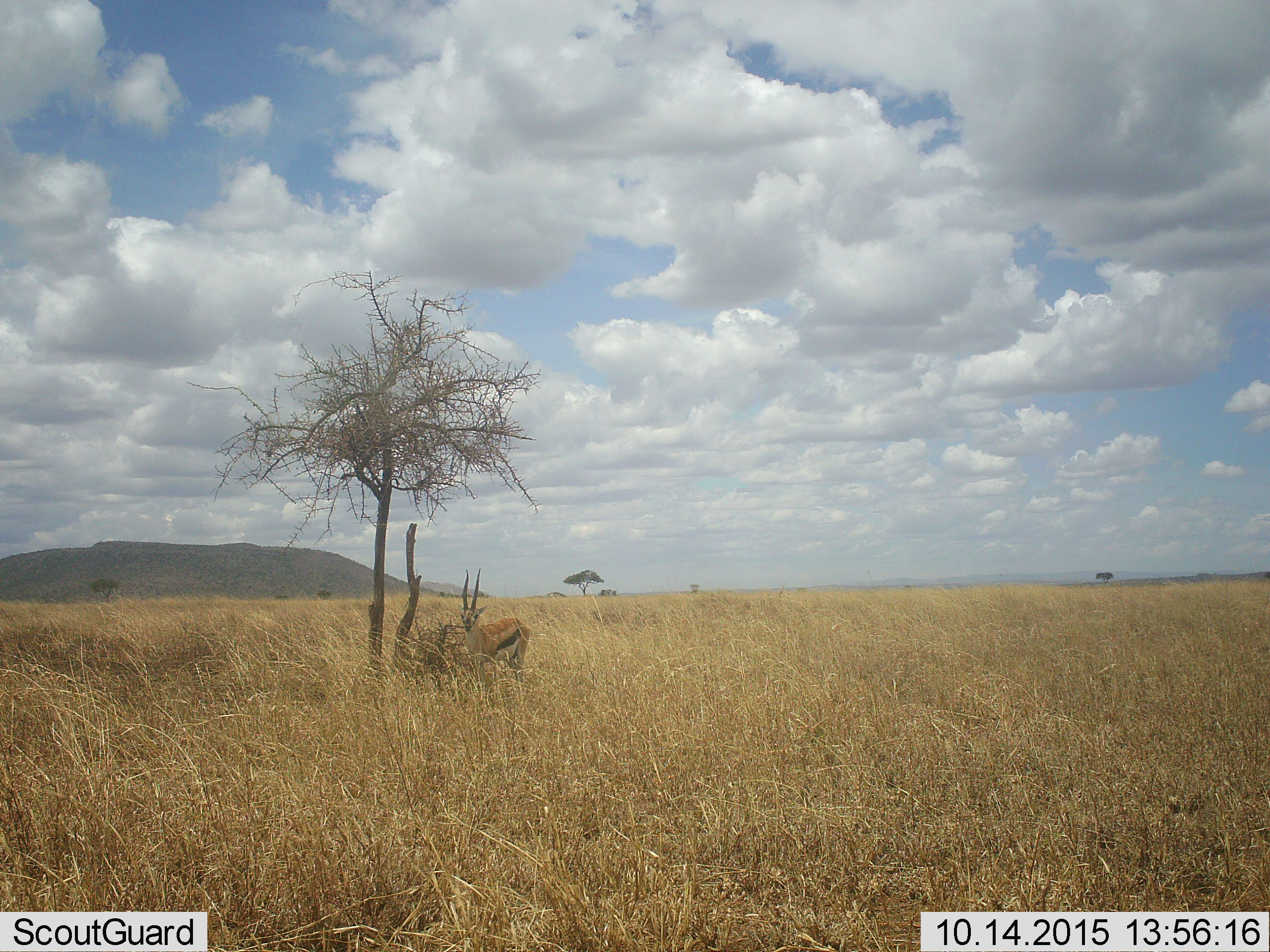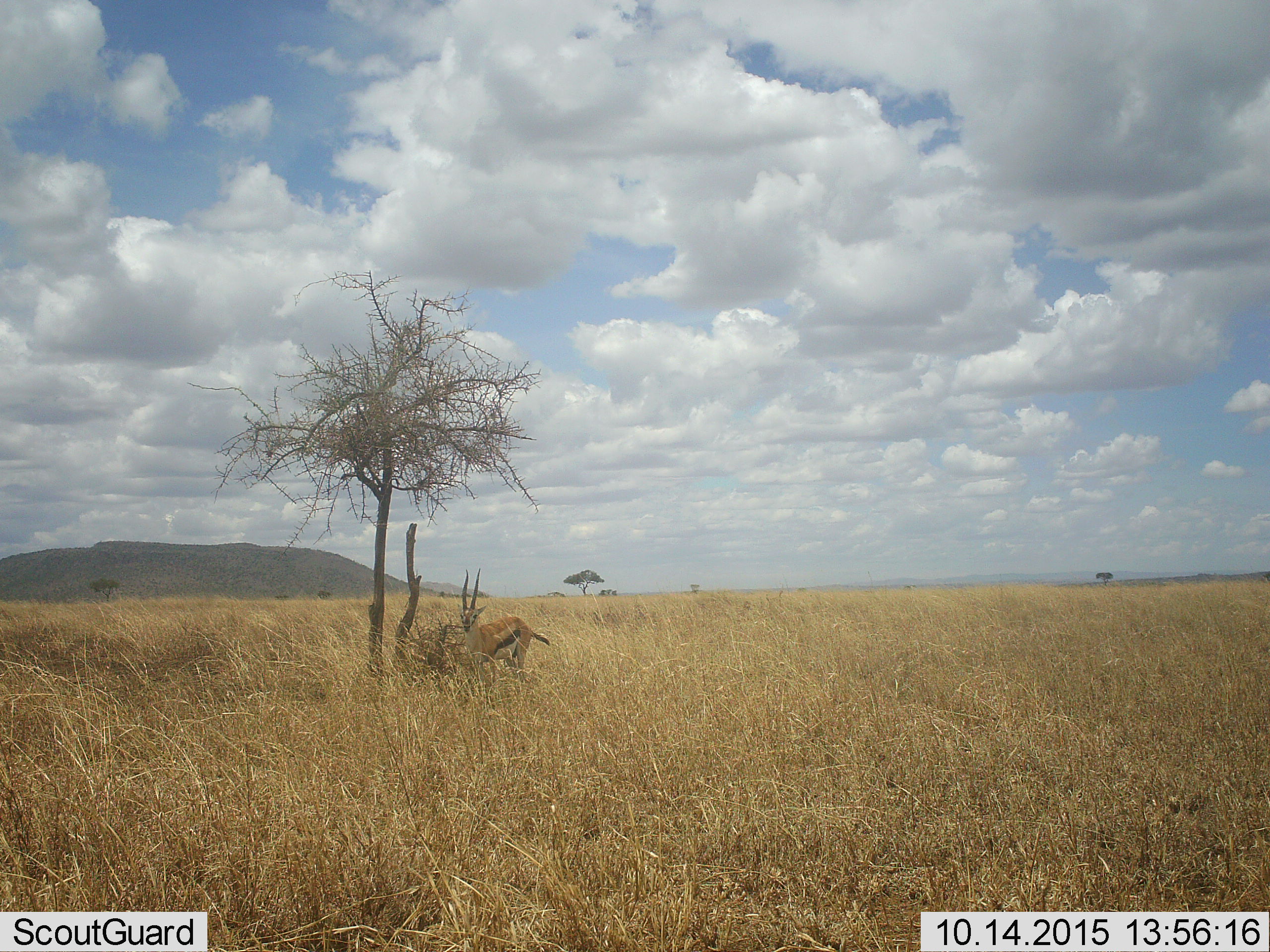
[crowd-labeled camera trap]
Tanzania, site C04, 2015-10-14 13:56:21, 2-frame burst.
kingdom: Animalia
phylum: Chordata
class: Mammalia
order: Artiodactyla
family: Bovidae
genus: Eudorcas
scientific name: Eudorcas thomsonii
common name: thomson's gazelle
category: gazellethomsons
Gazellethomsons (thomson's gazelle) (Eudorcas thomsonii), count 1. Behavior (volunteer vote fractions): standing 100%, resting 0%, moving 0%, interacting 0%. Young present (vote fraction): 0%. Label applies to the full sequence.